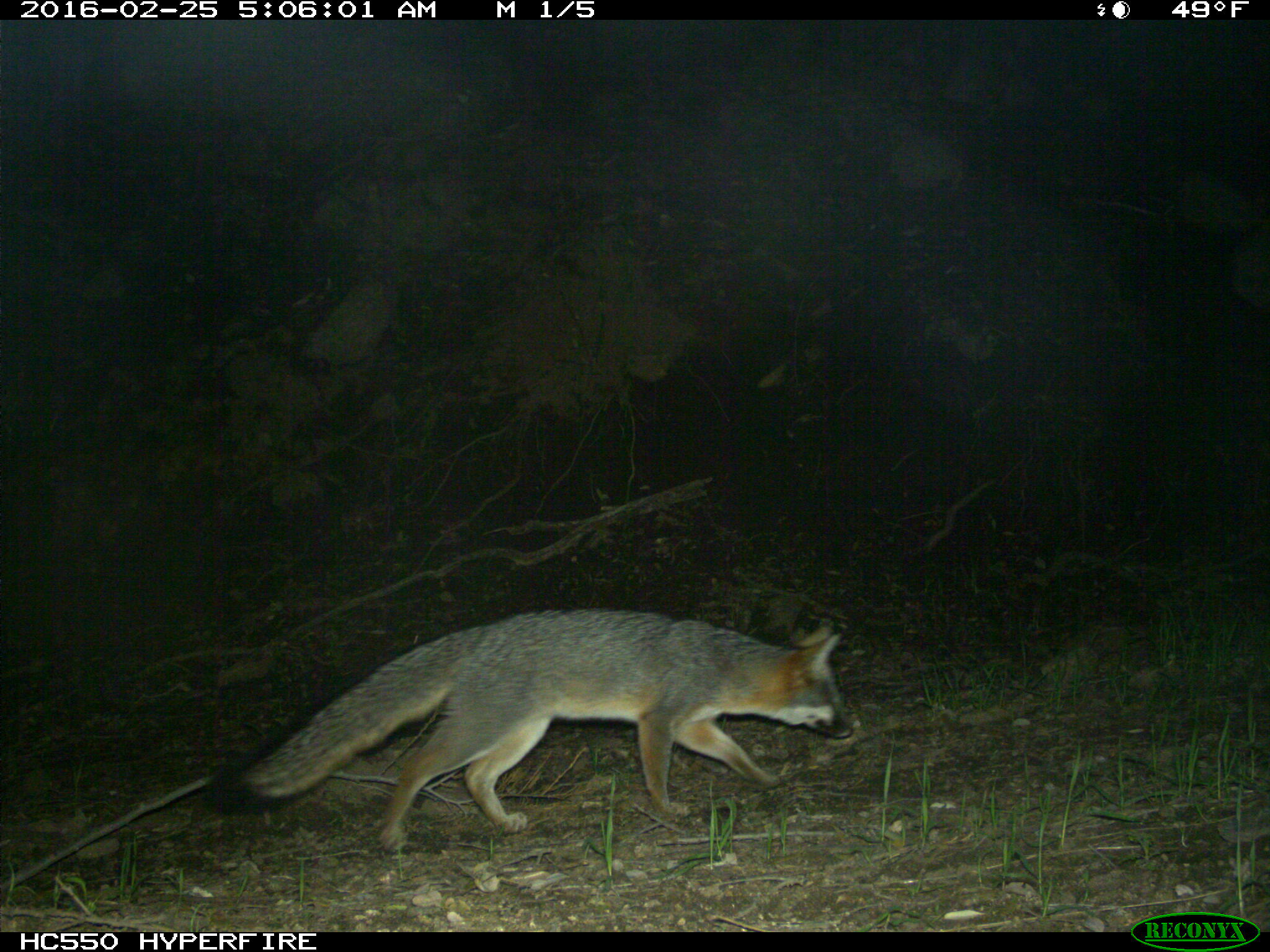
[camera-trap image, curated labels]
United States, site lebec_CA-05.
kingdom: Animalia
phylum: Chordata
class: Mammalia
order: Carnivora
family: Canidae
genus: Urocyon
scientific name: Urocyon cinereoargenteus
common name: gray fox